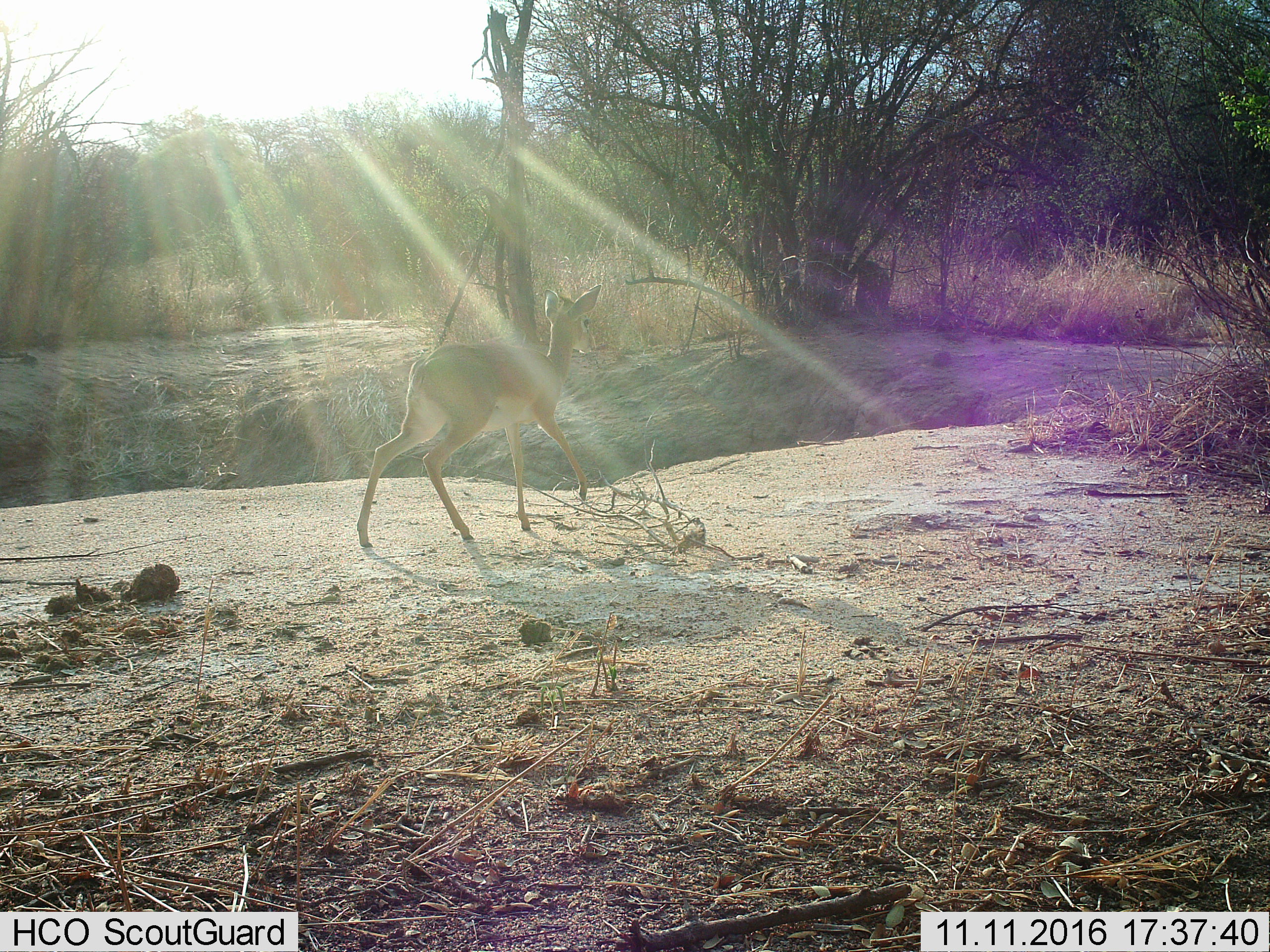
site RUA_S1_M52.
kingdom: Animalia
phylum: Chordata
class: Mammalia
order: Artiodactyla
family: Bovidae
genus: Madoqua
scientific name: Madoqua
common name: dik-dik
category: dikdik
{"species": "dikdik (dik-dik) (Madoqua)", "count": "1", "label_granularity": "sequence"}